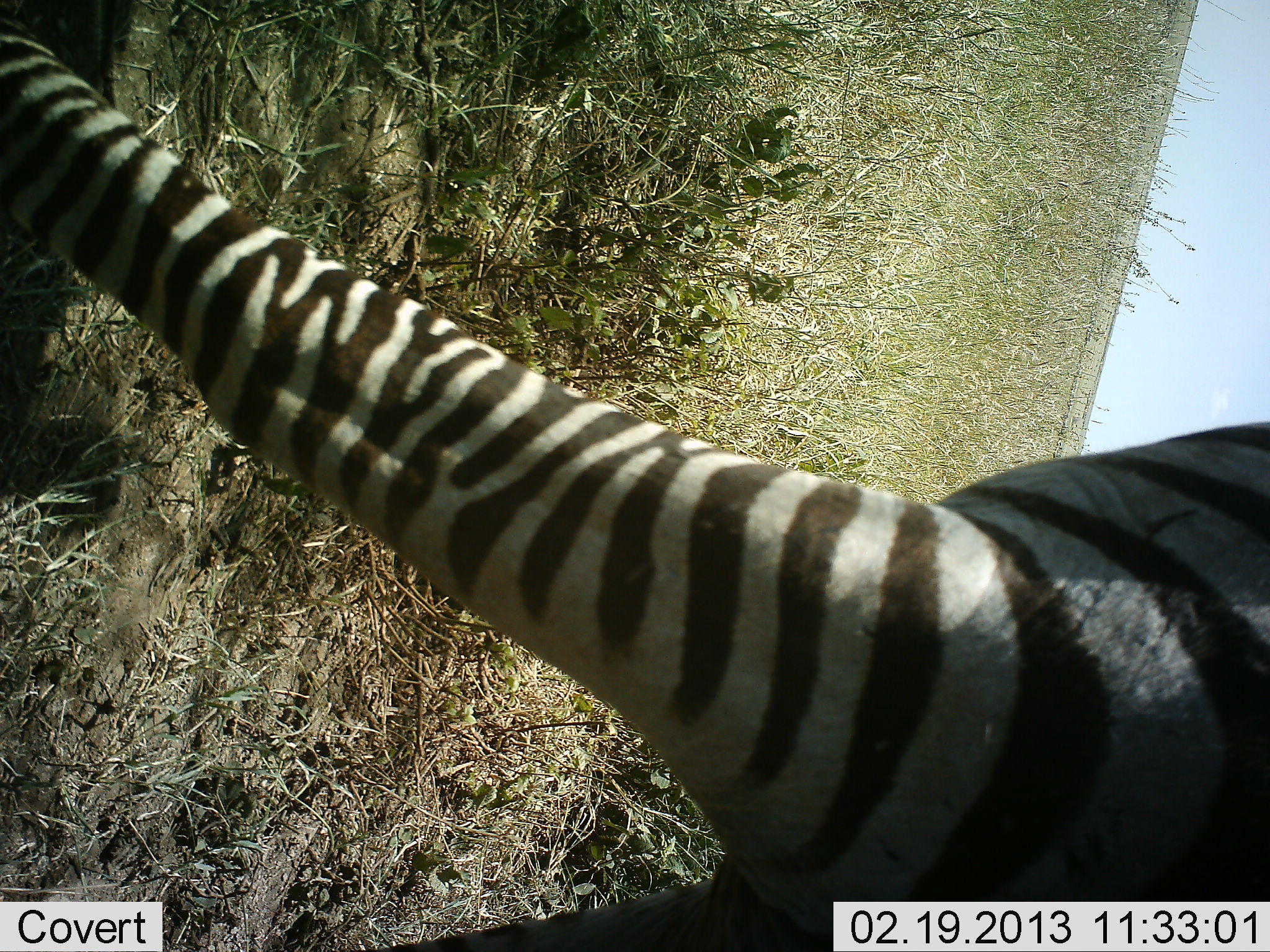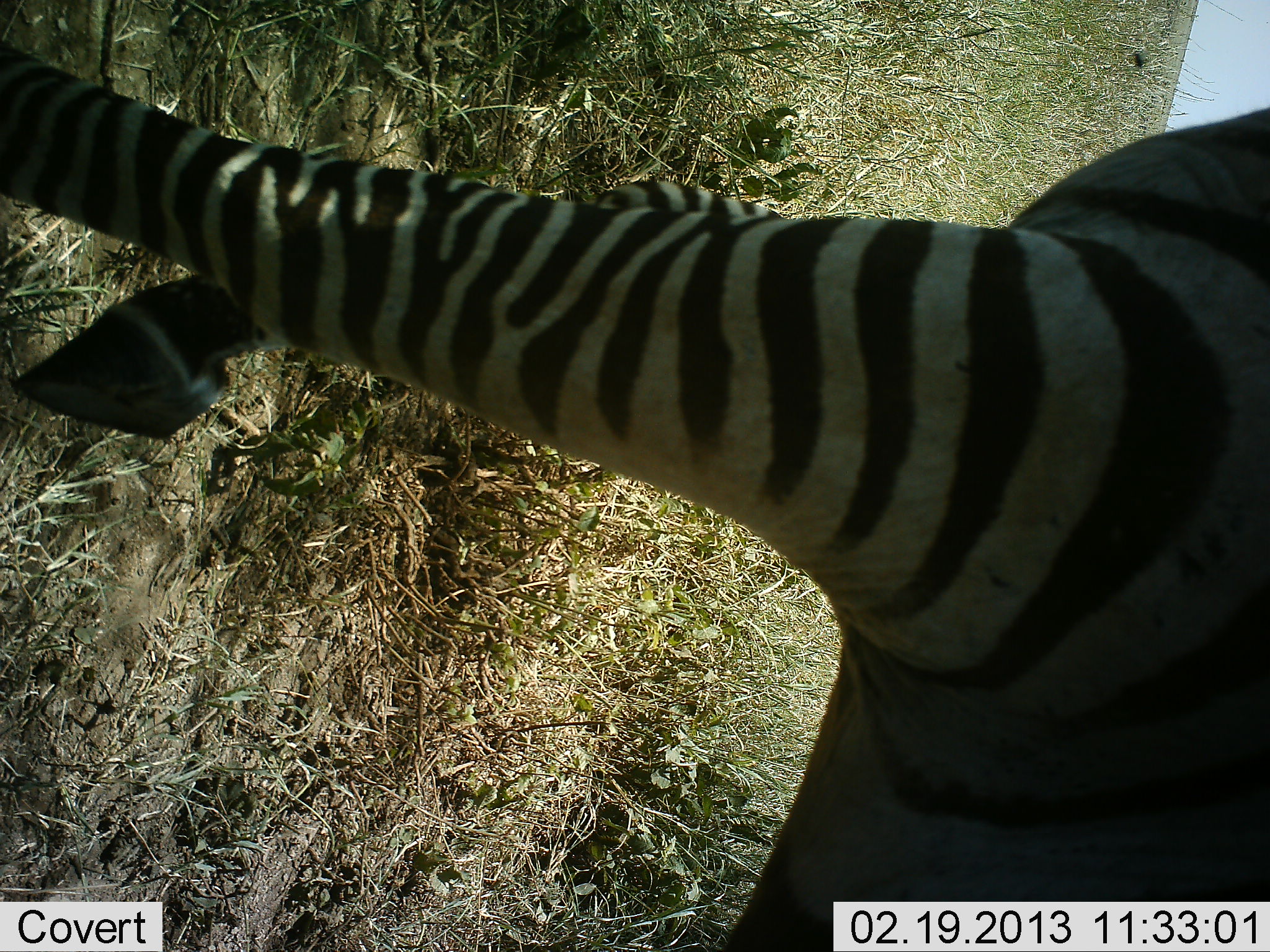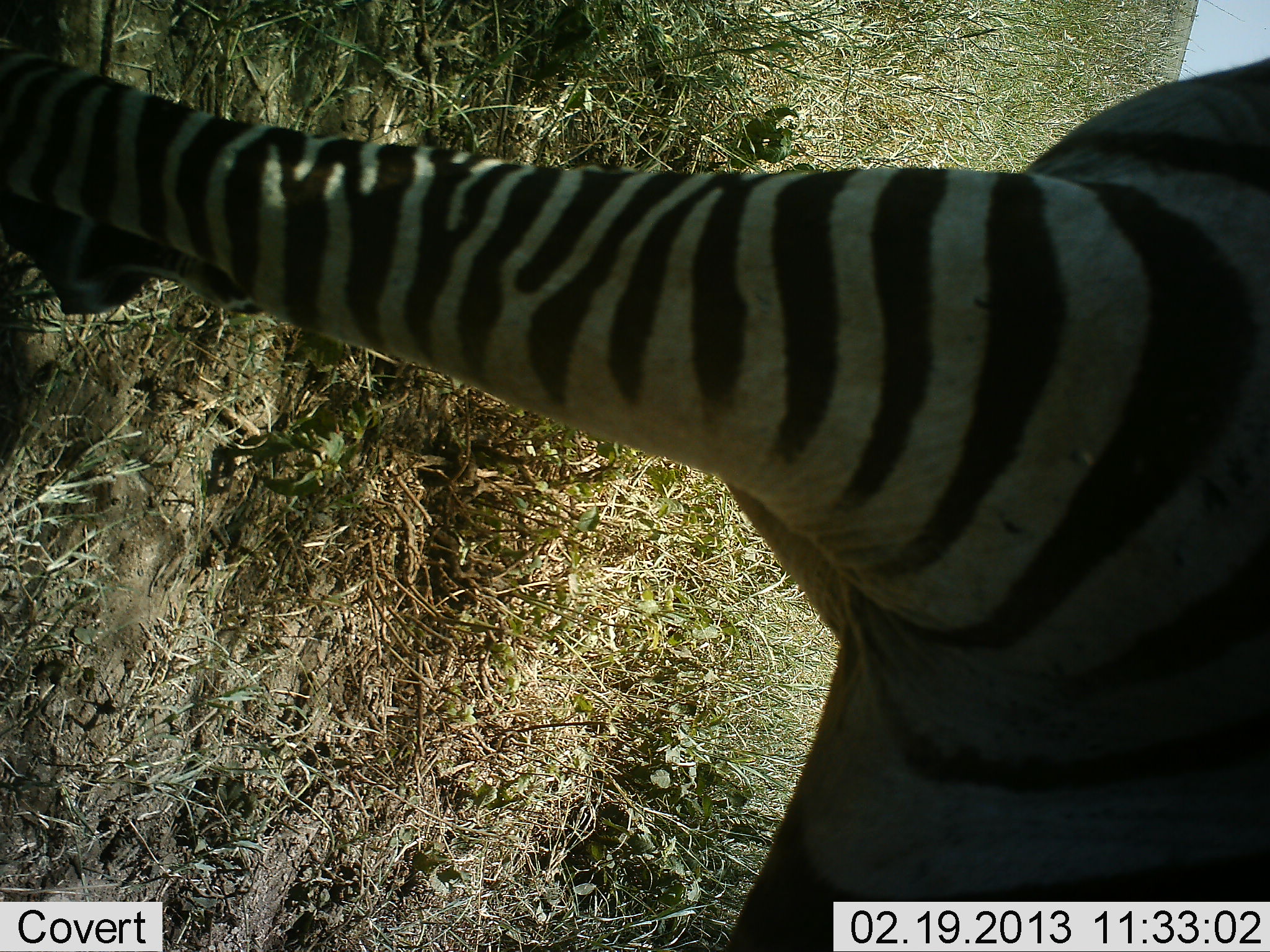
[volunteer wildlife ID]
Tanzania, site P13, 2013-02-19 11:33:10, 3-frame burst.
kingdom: Animalia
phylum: Chordata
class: Mammalia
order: Perissodactyla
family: Equidae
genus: Equus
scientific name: Equus quagga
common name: plains zebra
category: zebra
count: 1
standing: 29%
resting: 0%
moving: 71%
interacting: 0%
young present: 0%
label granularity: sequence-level